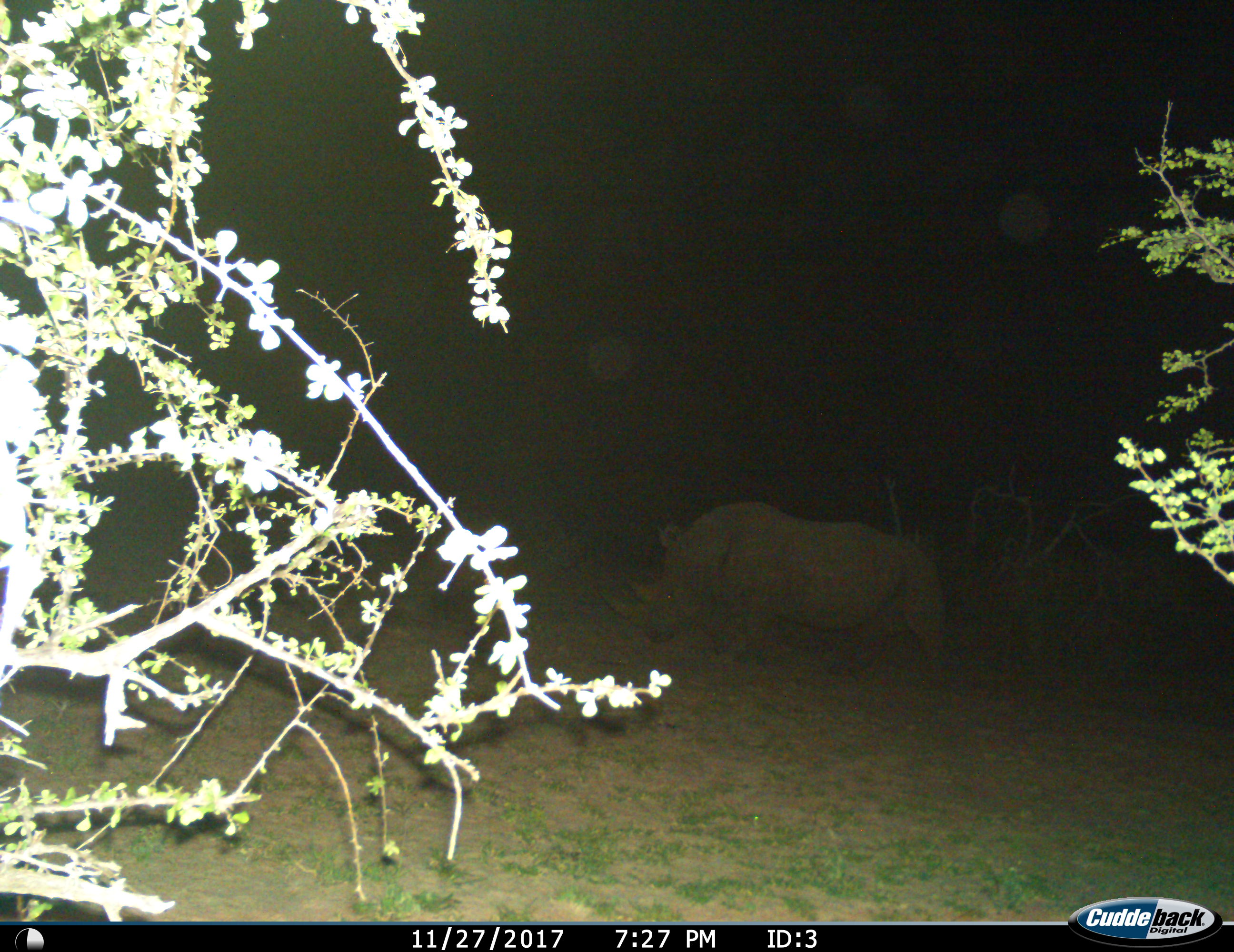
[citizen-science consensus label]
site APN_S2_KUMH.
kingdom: Animalia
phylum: Chordata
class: Mammalia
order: Perissodactyla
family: Rhinocerotidae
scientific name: Rhinocerotidae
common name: unknown rhinoceros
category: rhinocerosunknown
Rhinocerosunknown (unknown rhinoceros) (Rhinocerotidae), count 1. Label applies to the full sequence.